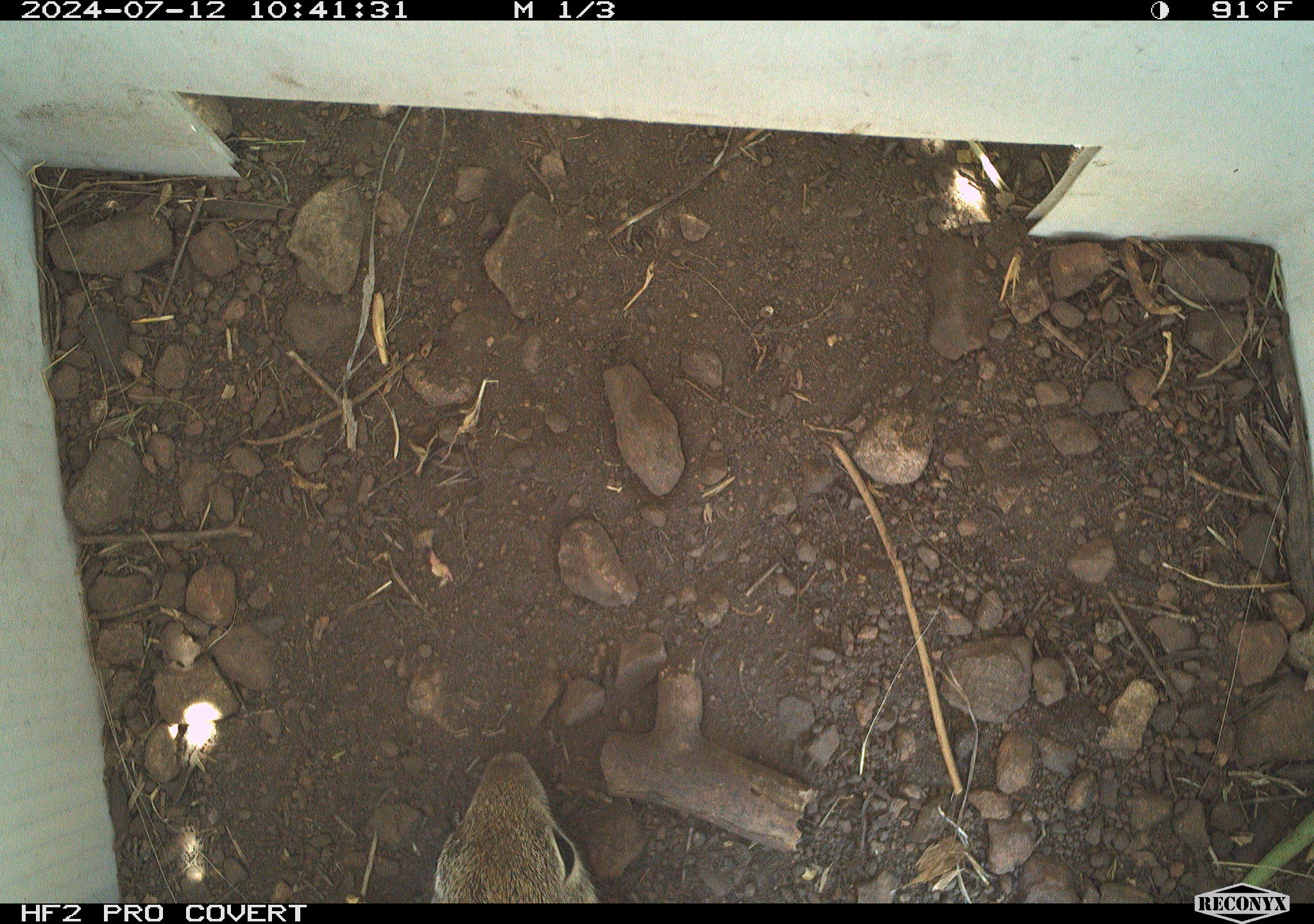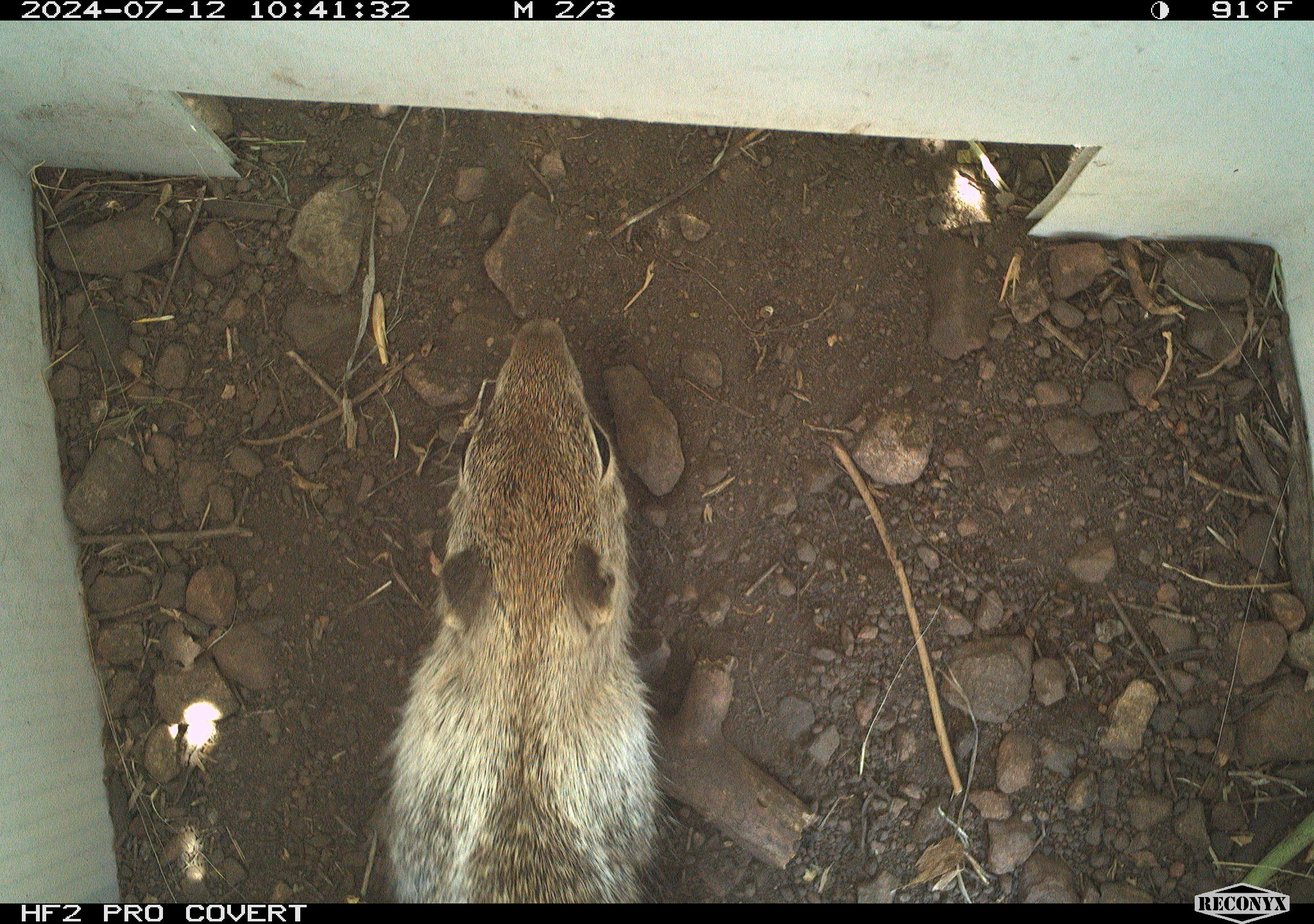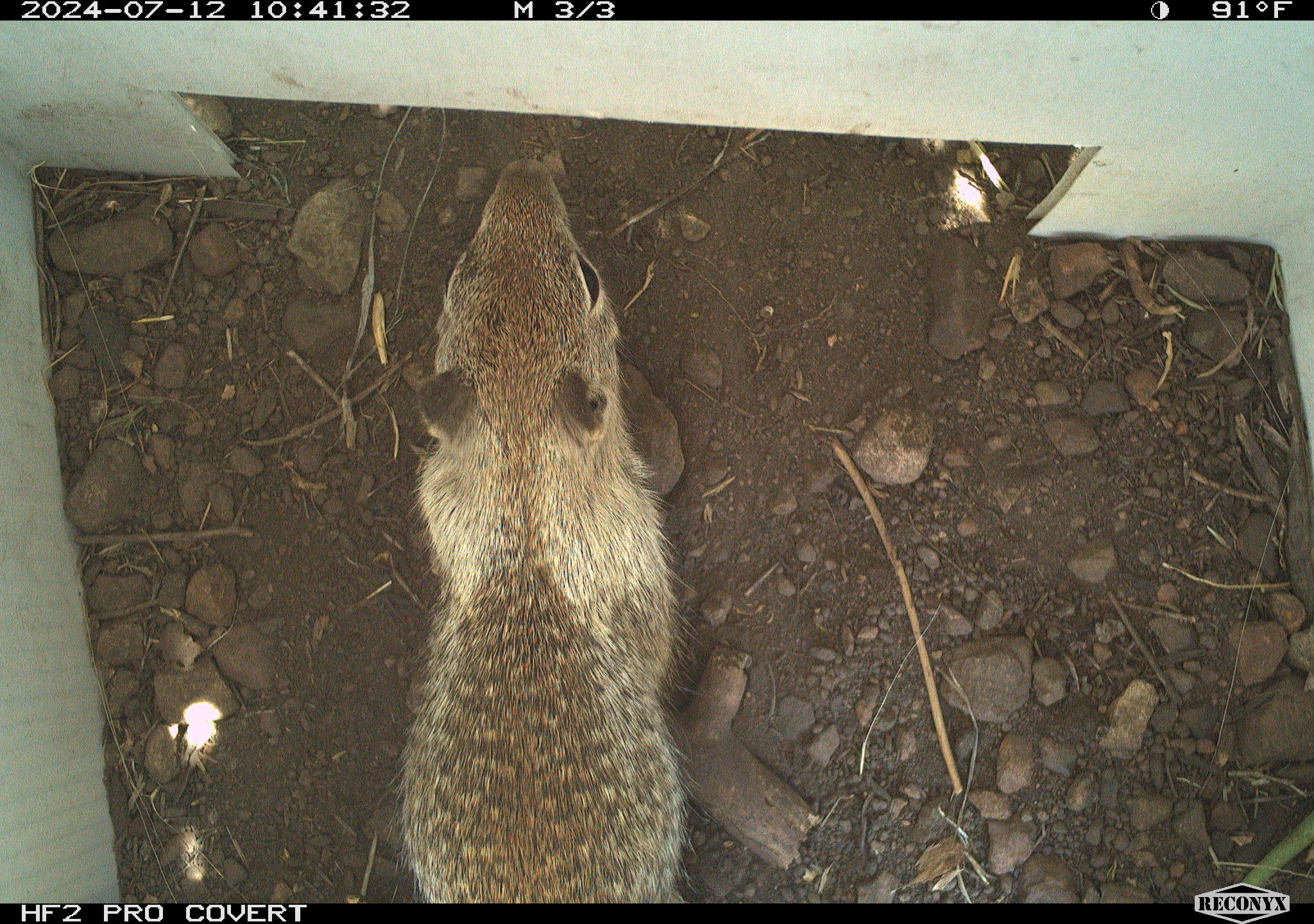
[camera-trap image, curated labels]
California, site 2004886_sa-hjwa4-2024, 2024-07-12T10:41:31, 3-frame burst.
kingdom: Animalia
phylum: Chordata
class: Mammalia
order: Rodentia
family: Sciuridae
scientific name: Sciuridae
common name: squirrels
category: sciuridae family